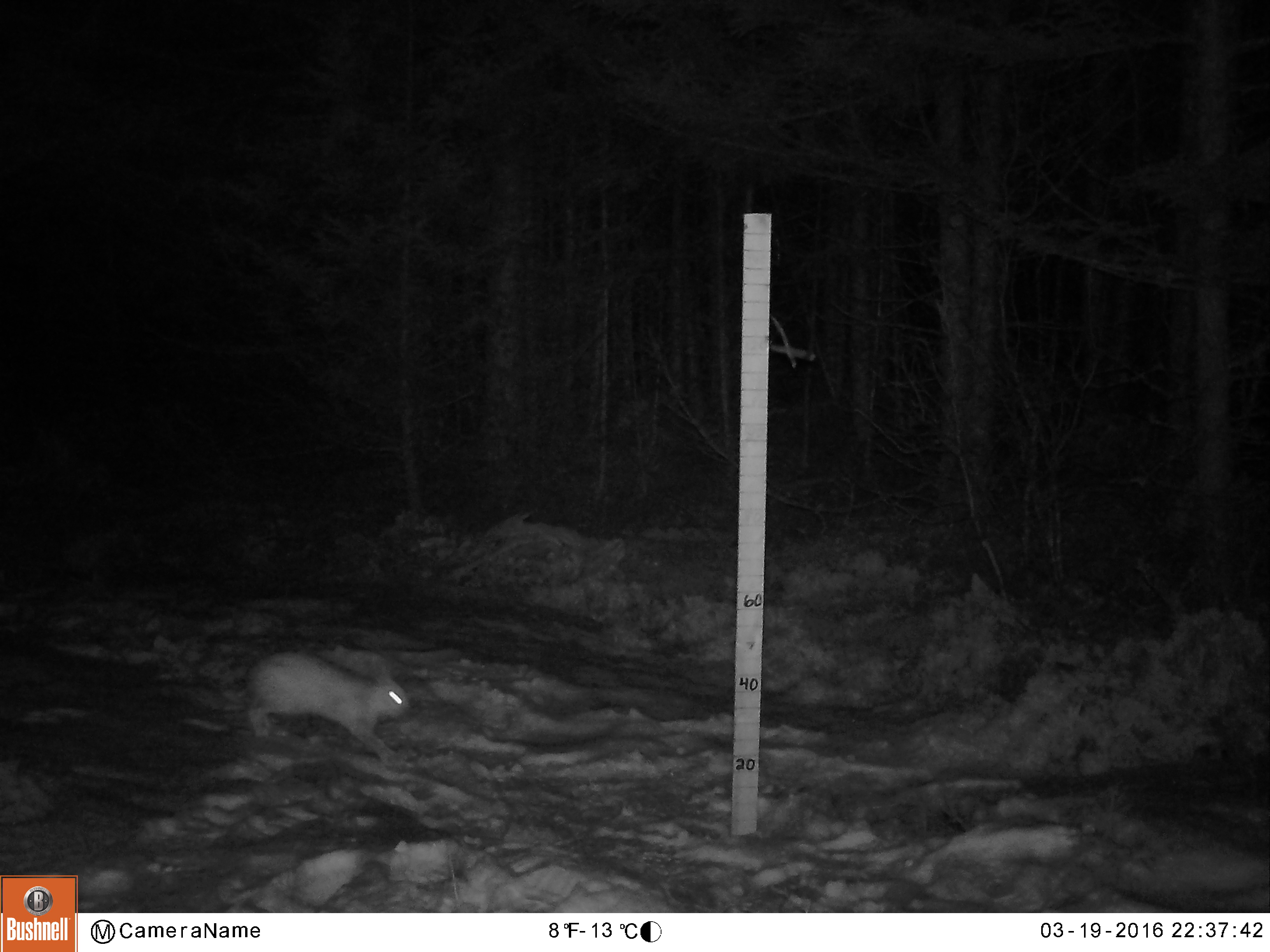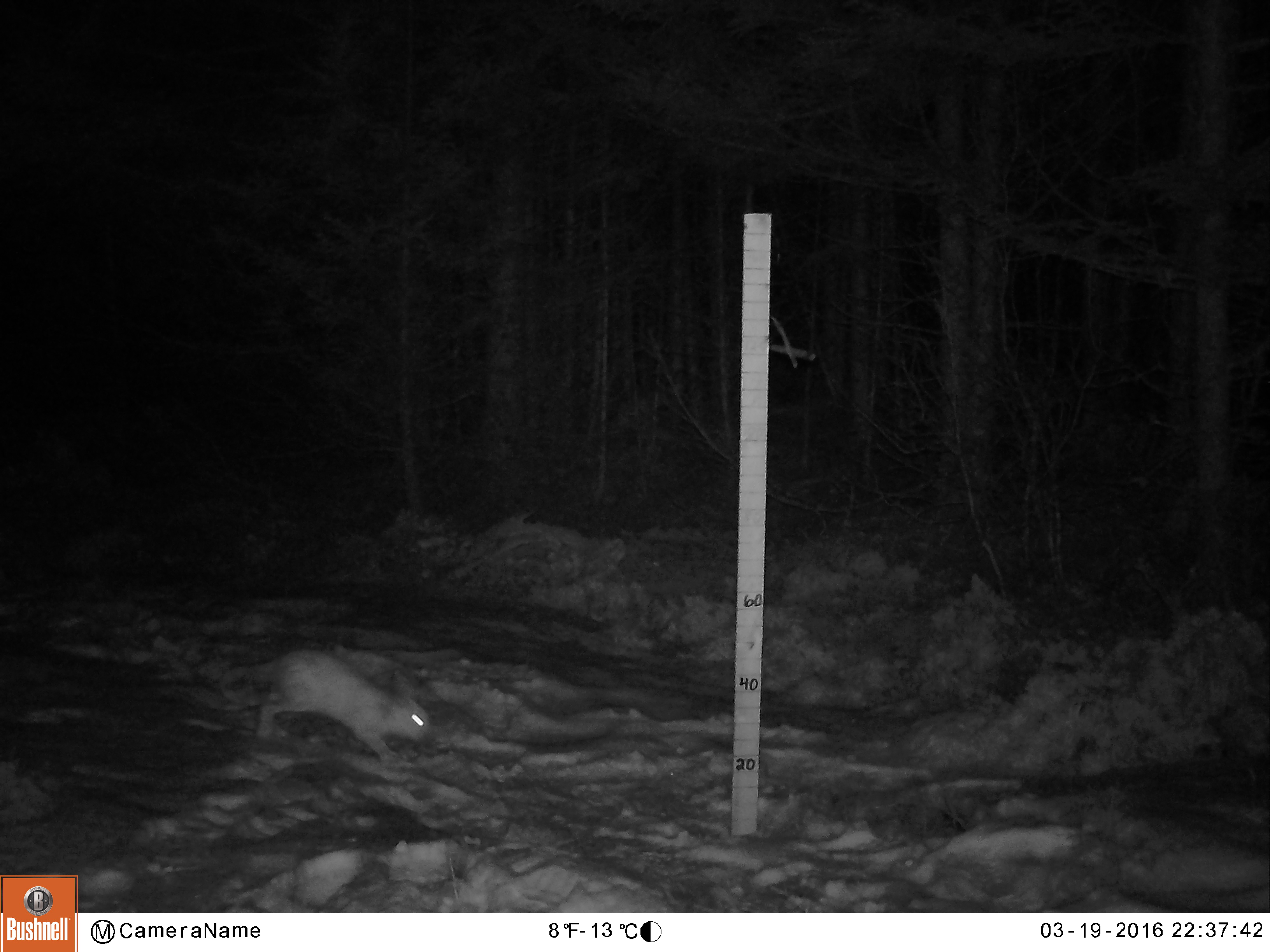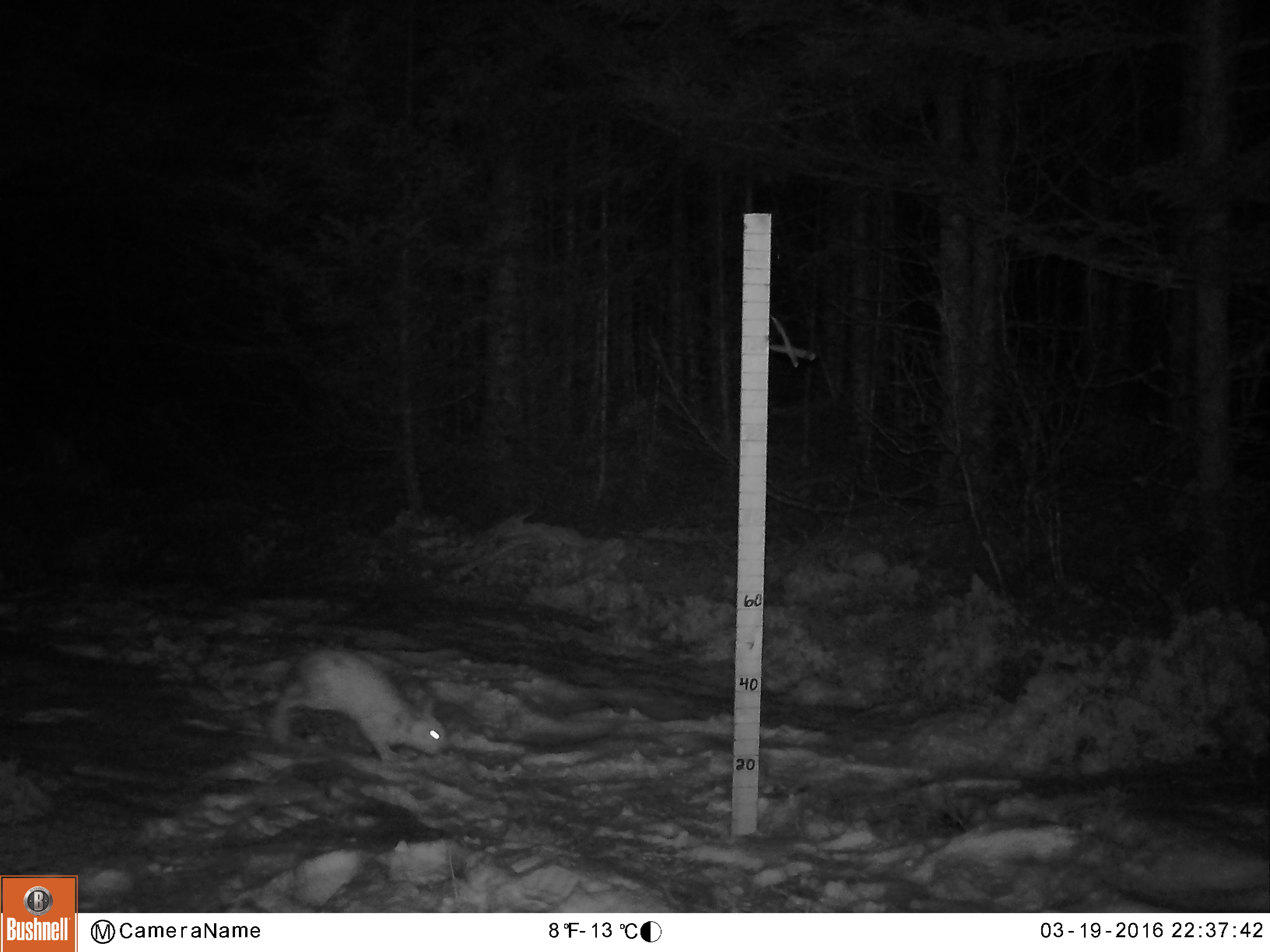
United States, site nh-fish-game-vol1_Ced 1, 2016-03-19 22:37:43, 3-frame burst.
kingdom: Animalia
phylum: Chordata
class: Mammalia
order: Lagomorpha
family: Leporidae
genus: Lepus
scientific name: Lepus americanus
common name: snowshoe hare